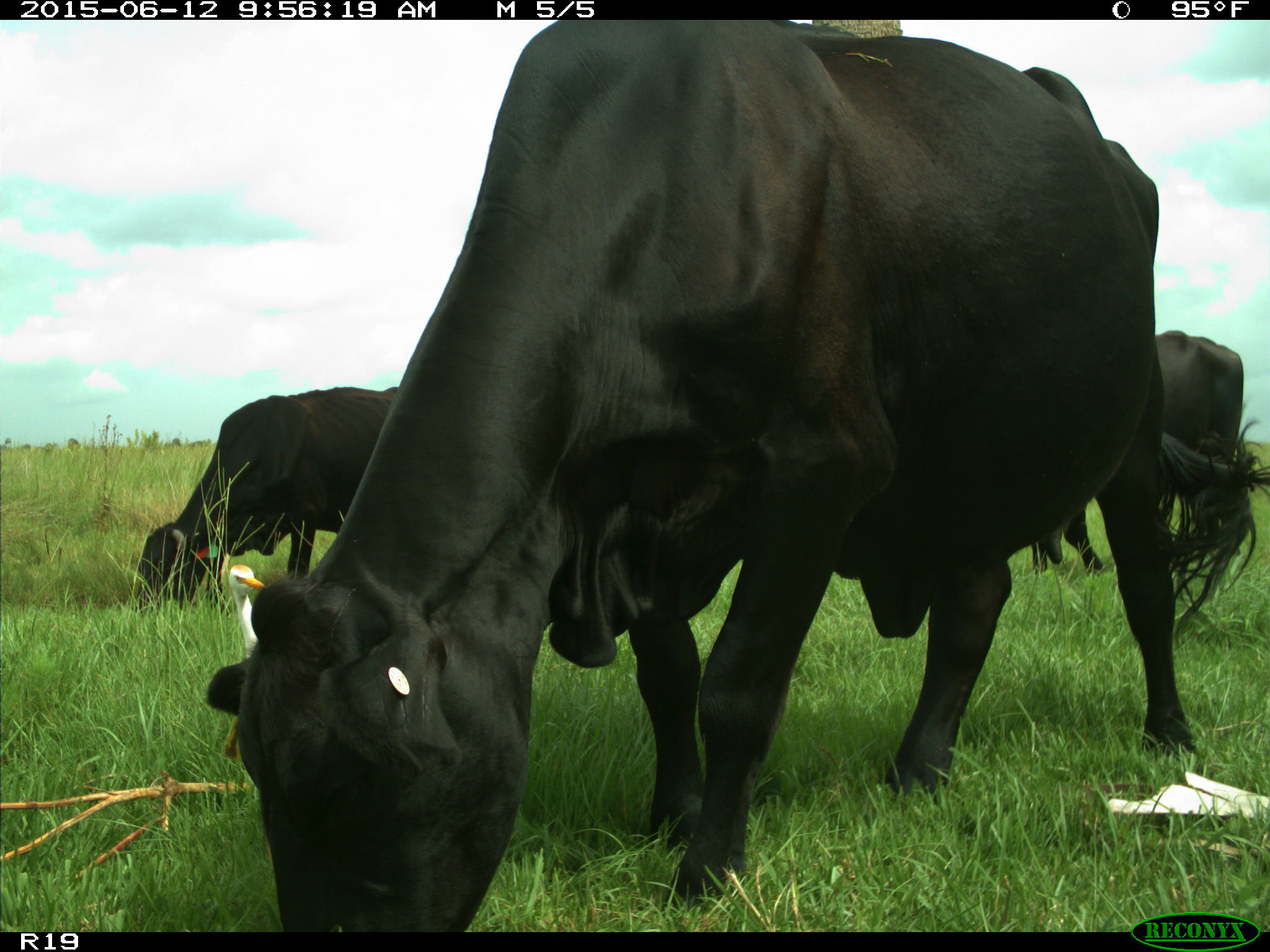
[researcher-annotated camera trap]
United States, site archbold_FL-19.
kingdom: Animalia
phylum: Chordata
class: Mammalia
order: Artiodactyla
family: Bovidae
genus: Bos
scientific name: Bos taurus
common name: domestic cow